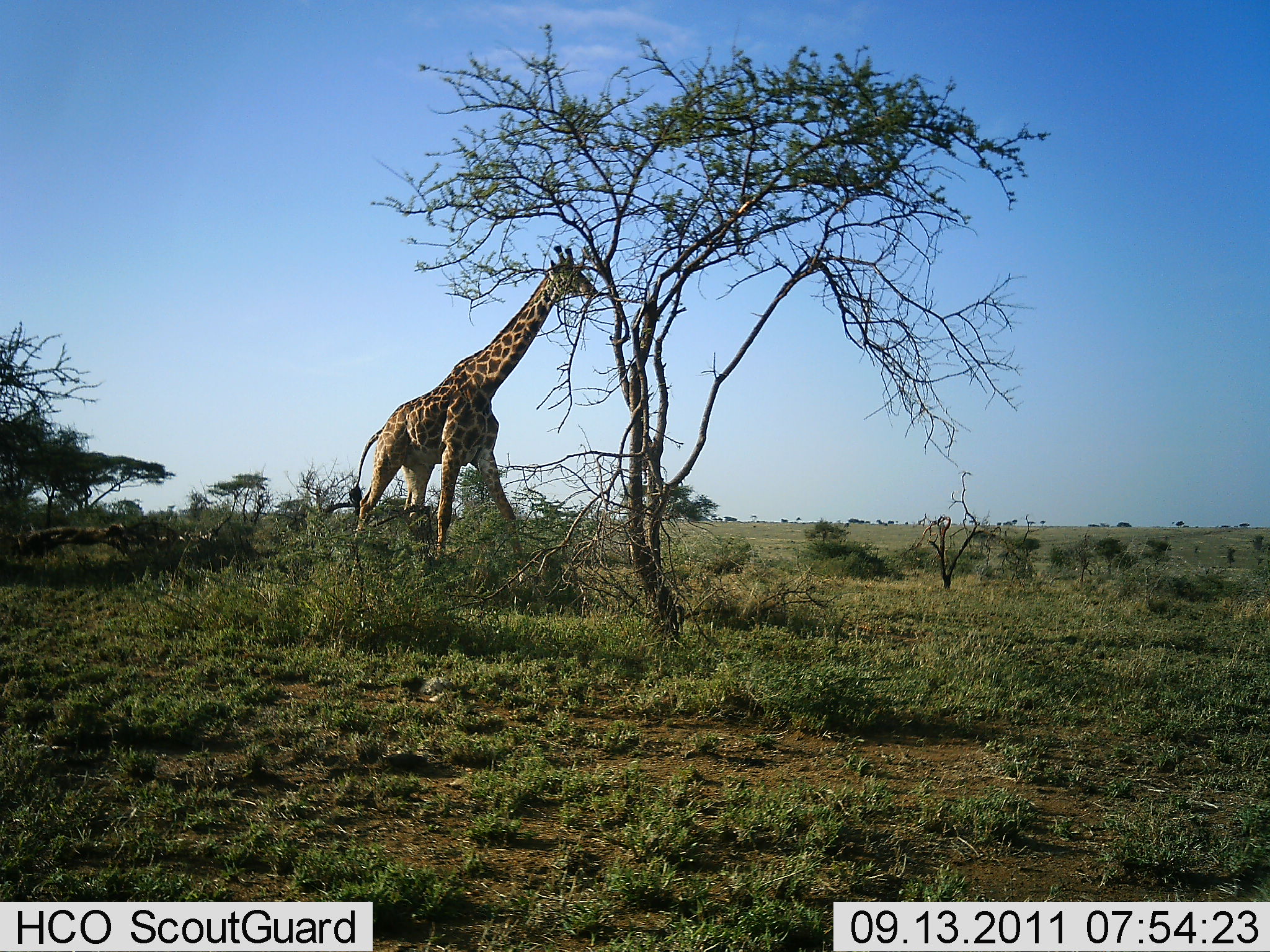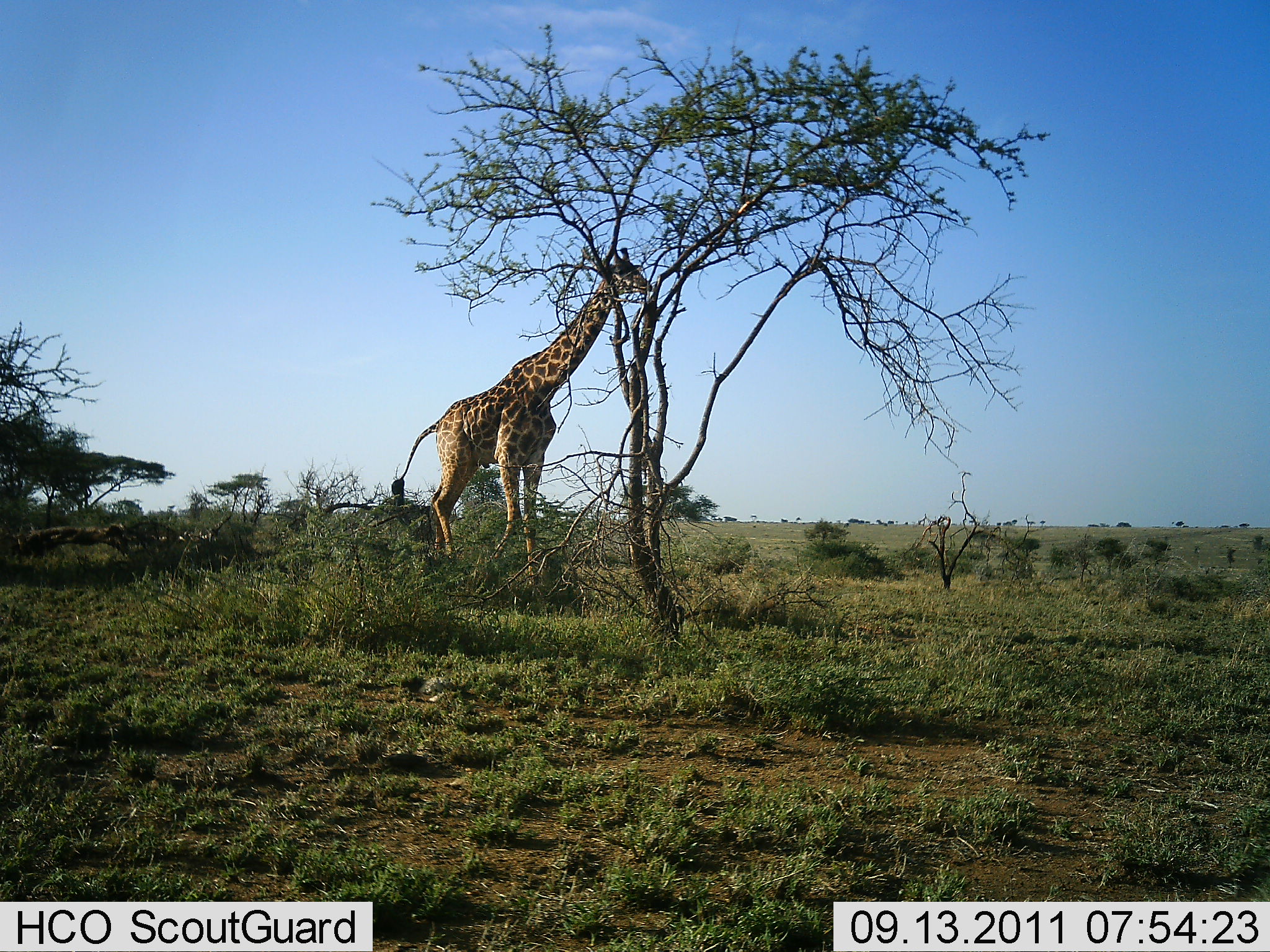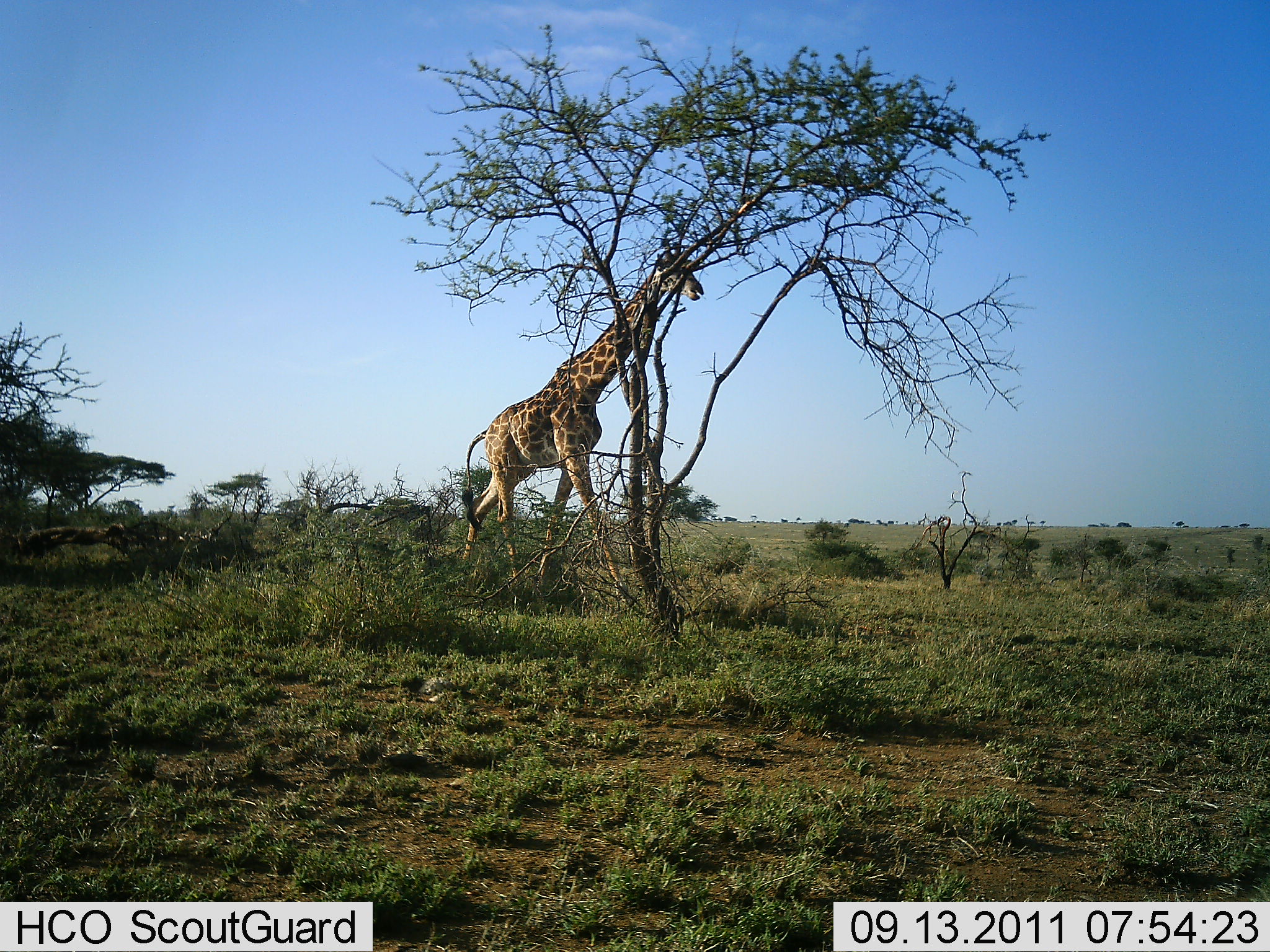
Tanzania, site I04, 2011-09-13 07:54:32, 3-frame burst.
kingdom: Animalia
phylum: Chordata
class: Mammalia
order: Artiodactyla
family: Giraffidae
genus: Giraffa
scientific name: Giraffa camelopardalis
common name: giraffe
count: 1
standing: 10%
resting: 0%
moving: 100%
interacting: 0%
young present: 0%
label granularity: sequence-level